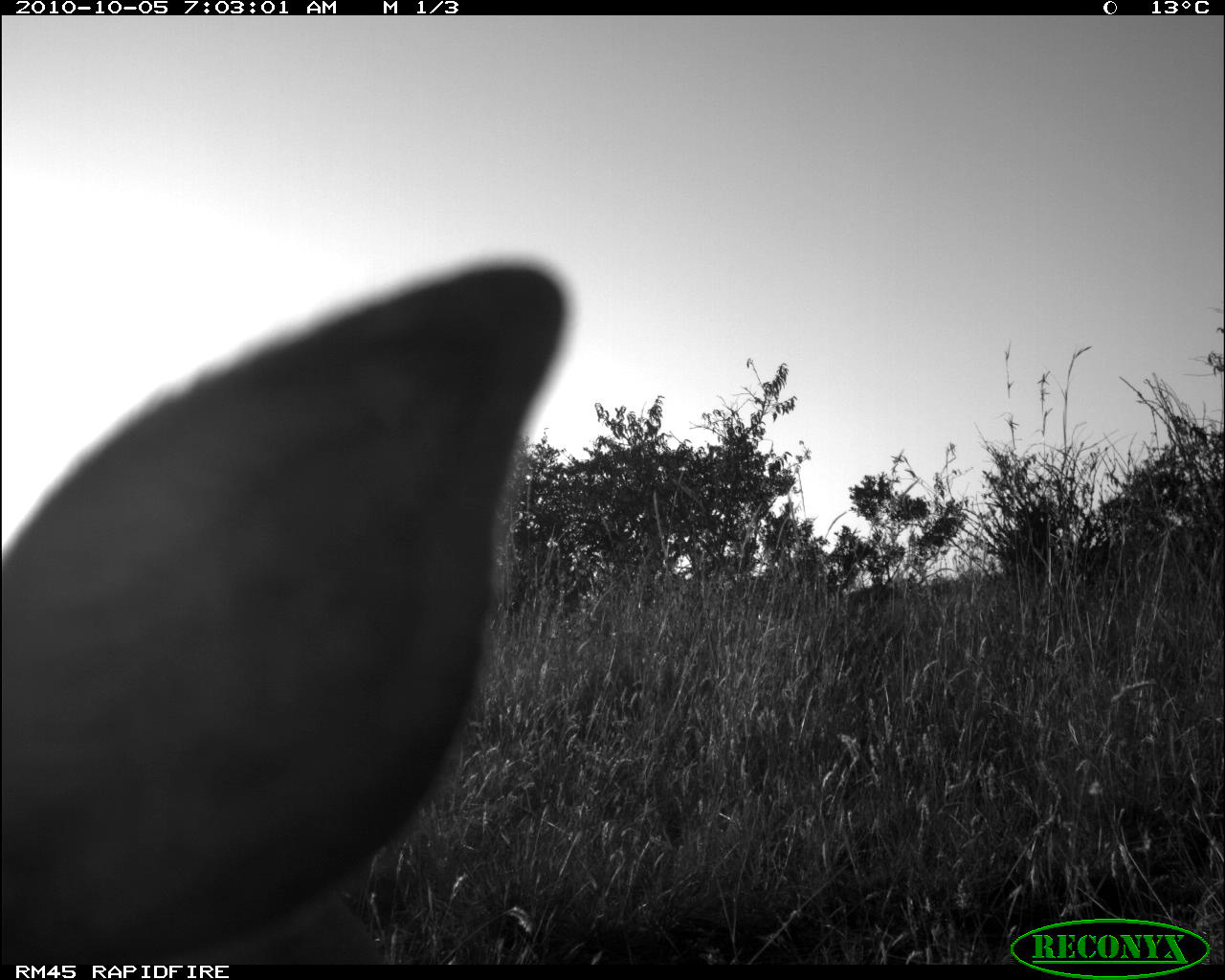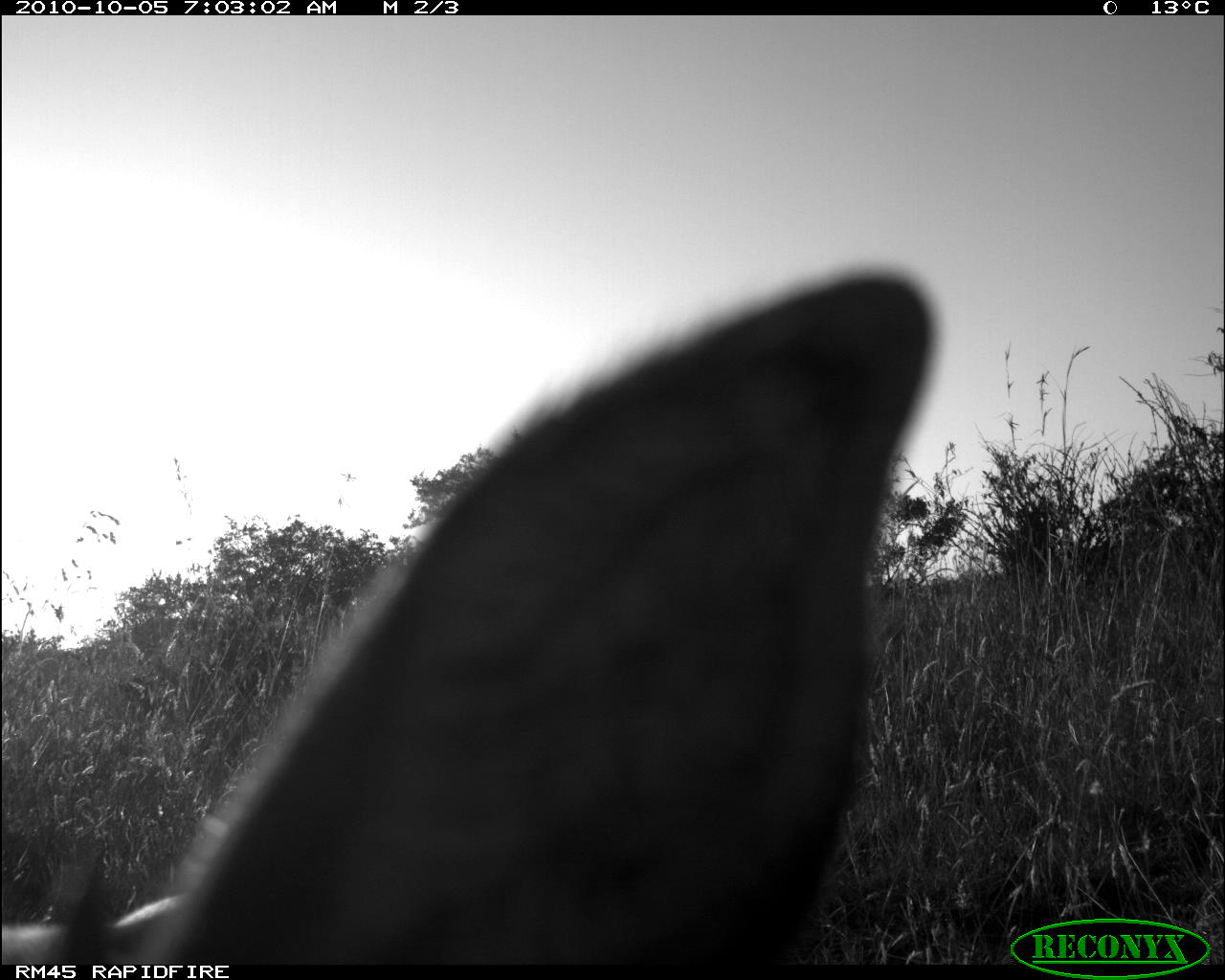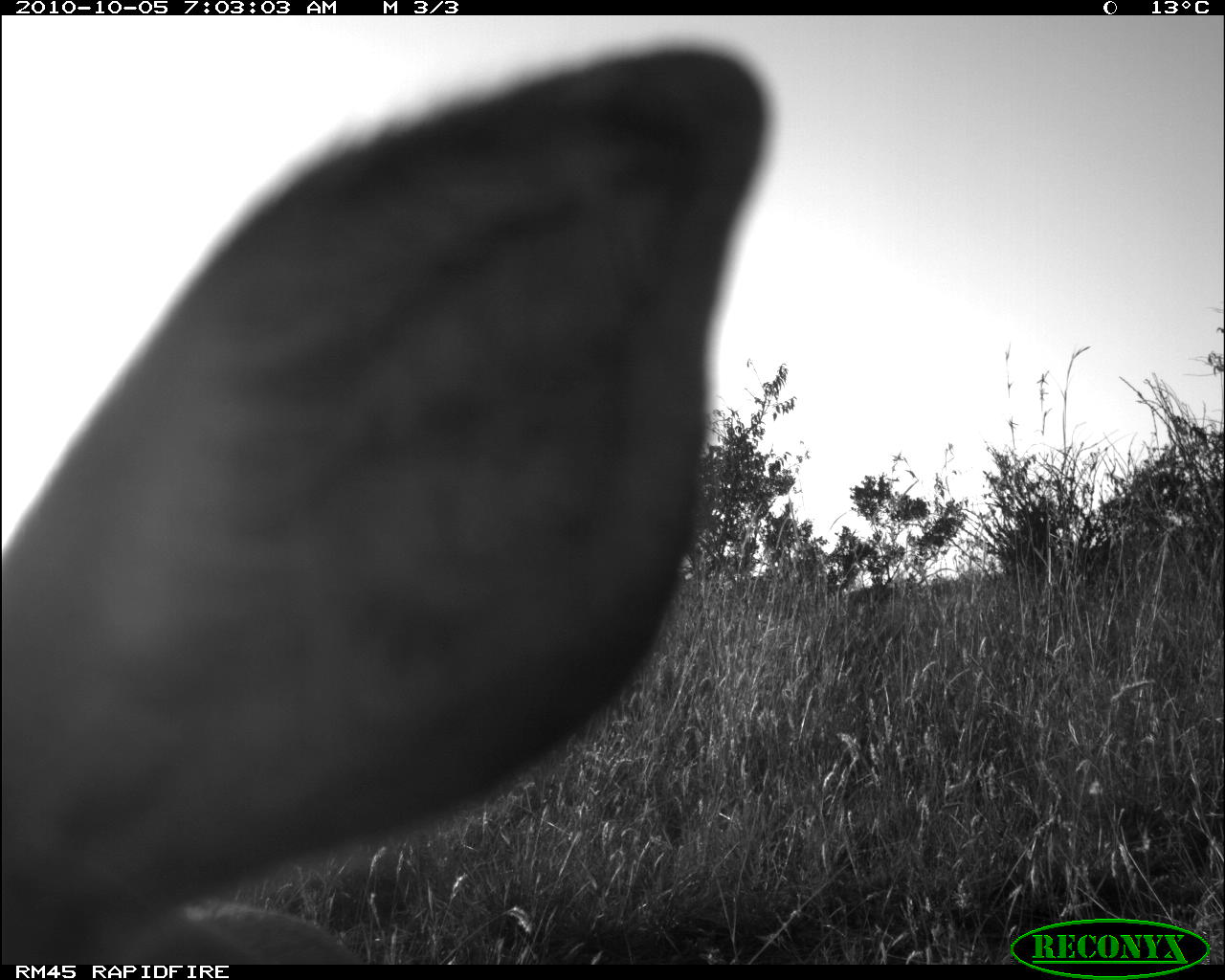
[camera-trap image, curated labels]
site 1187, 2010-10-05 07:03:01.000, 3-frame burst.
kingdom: Animalia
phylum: Chordata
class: Mammalia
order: Artiodactyla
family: Bovidae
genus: Raphicerus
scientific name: Raphicerus campestris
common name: steenbok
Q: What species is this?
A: Raphicerus campestris (steenbok).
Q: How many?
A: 1.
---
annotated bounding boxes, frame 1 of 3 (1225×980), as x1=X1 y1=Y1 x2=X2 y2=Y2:
raphicerus campestris: x1=0 y1=248 x2=579 y2=963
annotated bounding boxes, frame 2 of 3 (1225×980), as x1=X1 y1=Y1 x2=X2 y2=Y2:
raphicerus campestris: x1=0 y1=259 x2=944 y2=964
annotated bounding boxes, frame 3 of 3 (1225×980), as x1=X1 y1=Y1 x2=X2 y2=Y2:
raphicerus campestris: x1=0 y1=36 x2=779 y2=963